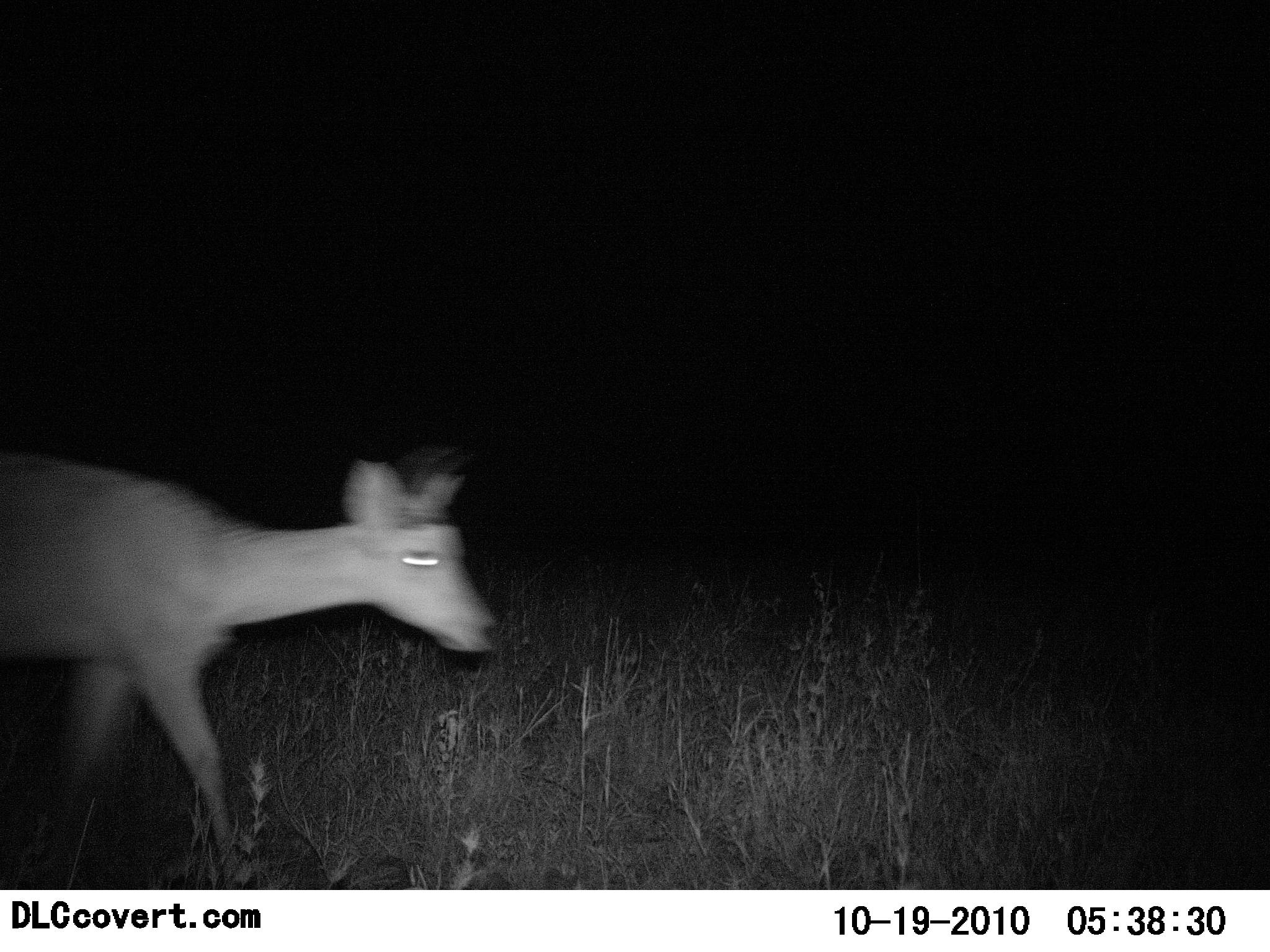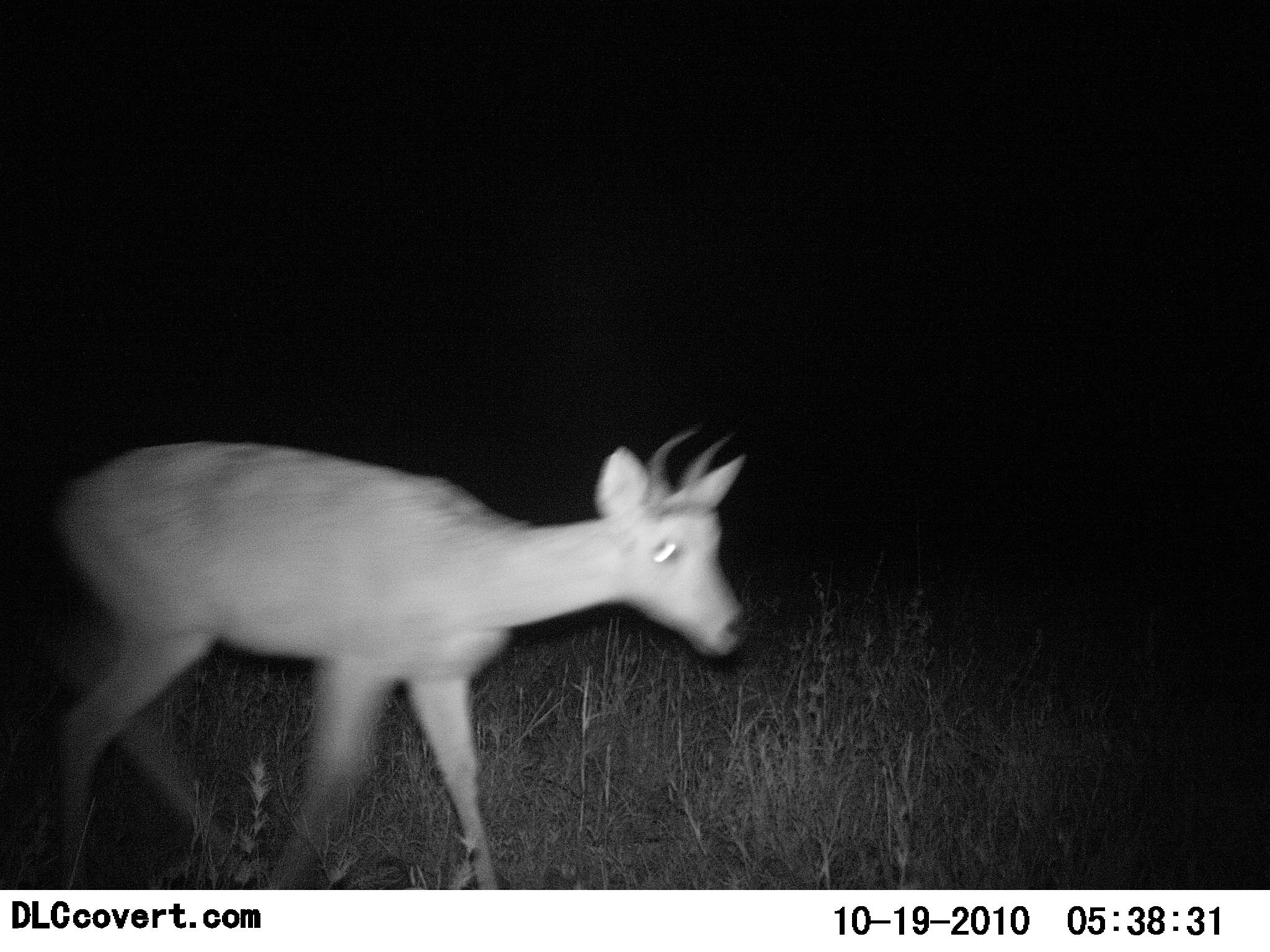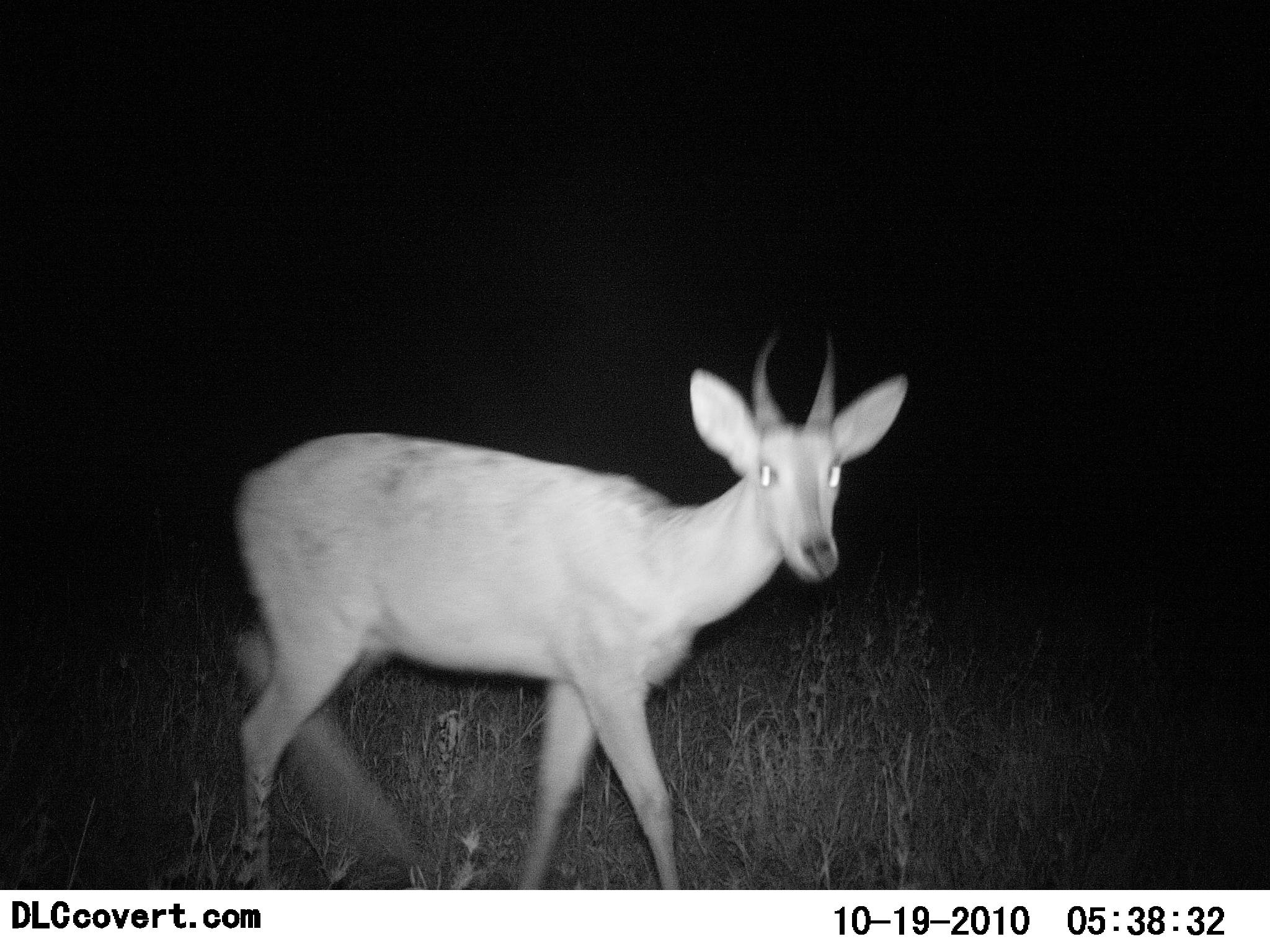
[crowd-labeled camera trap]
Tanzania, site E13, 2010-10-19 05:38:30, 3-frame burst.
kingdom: Animalia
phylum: Chordata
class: Mammalia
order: Artiodactyla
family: Bovidae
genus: Redunca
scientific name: Redunca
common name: reedbuck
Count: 1.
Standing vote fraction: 0%.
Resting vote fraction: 0%.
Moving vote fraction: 100%.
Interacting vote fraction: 11%.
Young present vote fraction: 0%.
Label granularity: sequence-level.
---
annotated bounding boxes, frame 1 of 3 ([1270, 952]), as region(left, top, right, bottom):
animal: region(0, 454, 501, 889)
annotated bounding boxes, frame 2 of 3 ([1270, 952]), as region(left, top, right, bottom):
animal: region(54, 432, 747, 890)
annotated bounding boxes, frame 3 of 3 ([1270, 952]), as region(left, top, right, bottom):
animal: region(229, 338, 909, 889)